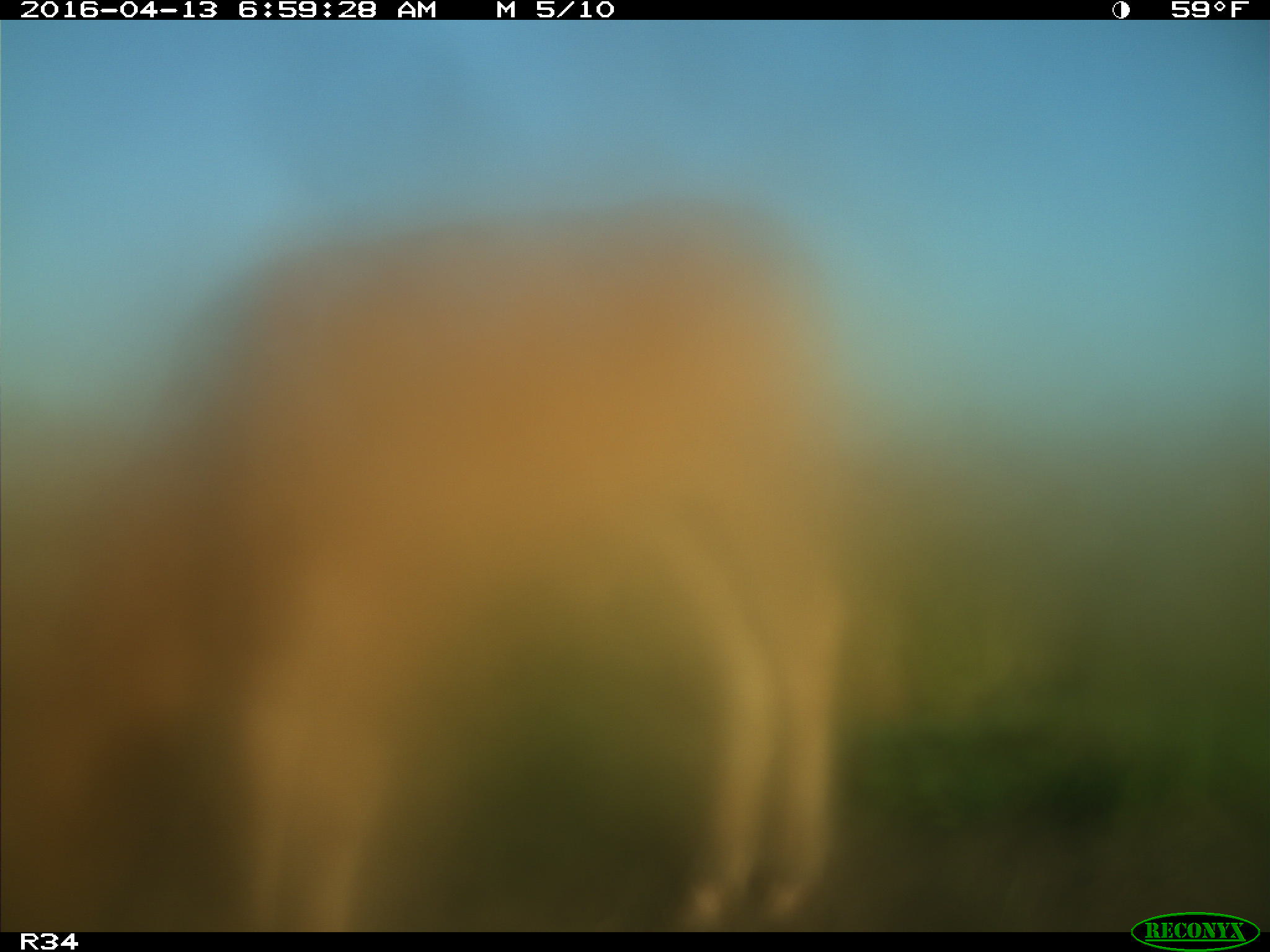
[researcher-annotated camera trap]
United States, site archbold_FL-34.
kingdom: Animalia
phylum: Chordata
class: Mammalia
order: Artiodactyla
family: Bovidae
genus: Bos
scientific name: Bos taurus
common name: domestic cow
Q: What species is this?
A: Bos taurus (domestic cow).